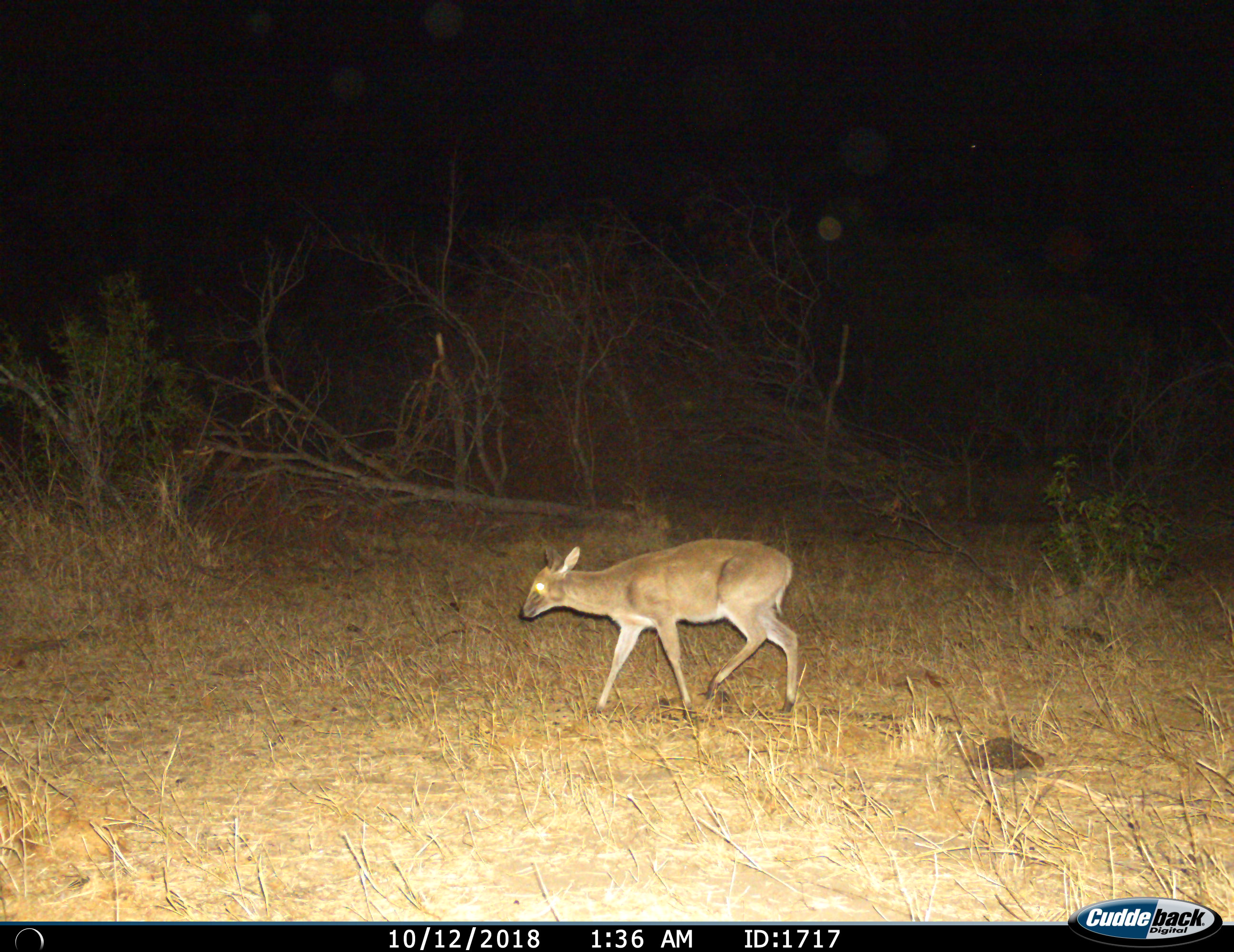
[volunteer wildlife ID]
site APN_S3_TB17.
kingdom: Animalia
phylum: Chordata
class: Mammalia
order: Artiodactyla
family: Bovidae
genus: Sylvicapra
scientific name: Sylvicapra grimmia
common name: common duiker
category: duikercommongrey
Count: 1.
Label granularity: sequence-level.